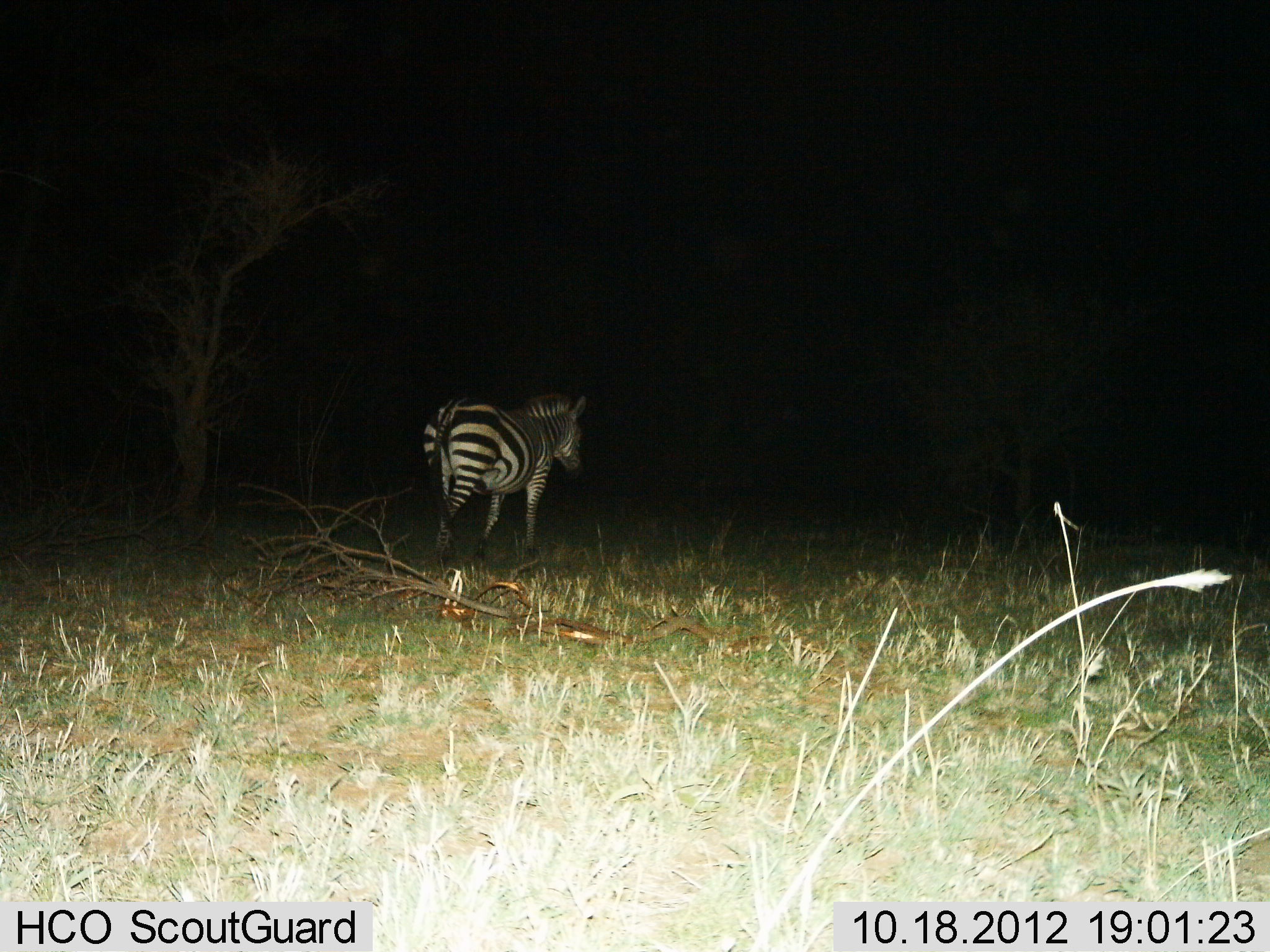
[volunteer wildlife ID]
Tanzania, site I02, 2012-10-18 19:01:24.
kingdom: Animalia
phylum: Chordata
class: Mammalia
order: Perissodactyla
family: Equidae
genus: Equus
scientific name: Equus quagga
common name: plains zebra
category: zebra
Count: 1.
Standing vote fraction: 50%.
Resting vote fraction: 0%.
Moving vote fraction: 50%.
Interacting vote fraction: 0%.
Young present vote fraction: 0%.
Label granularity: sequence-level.